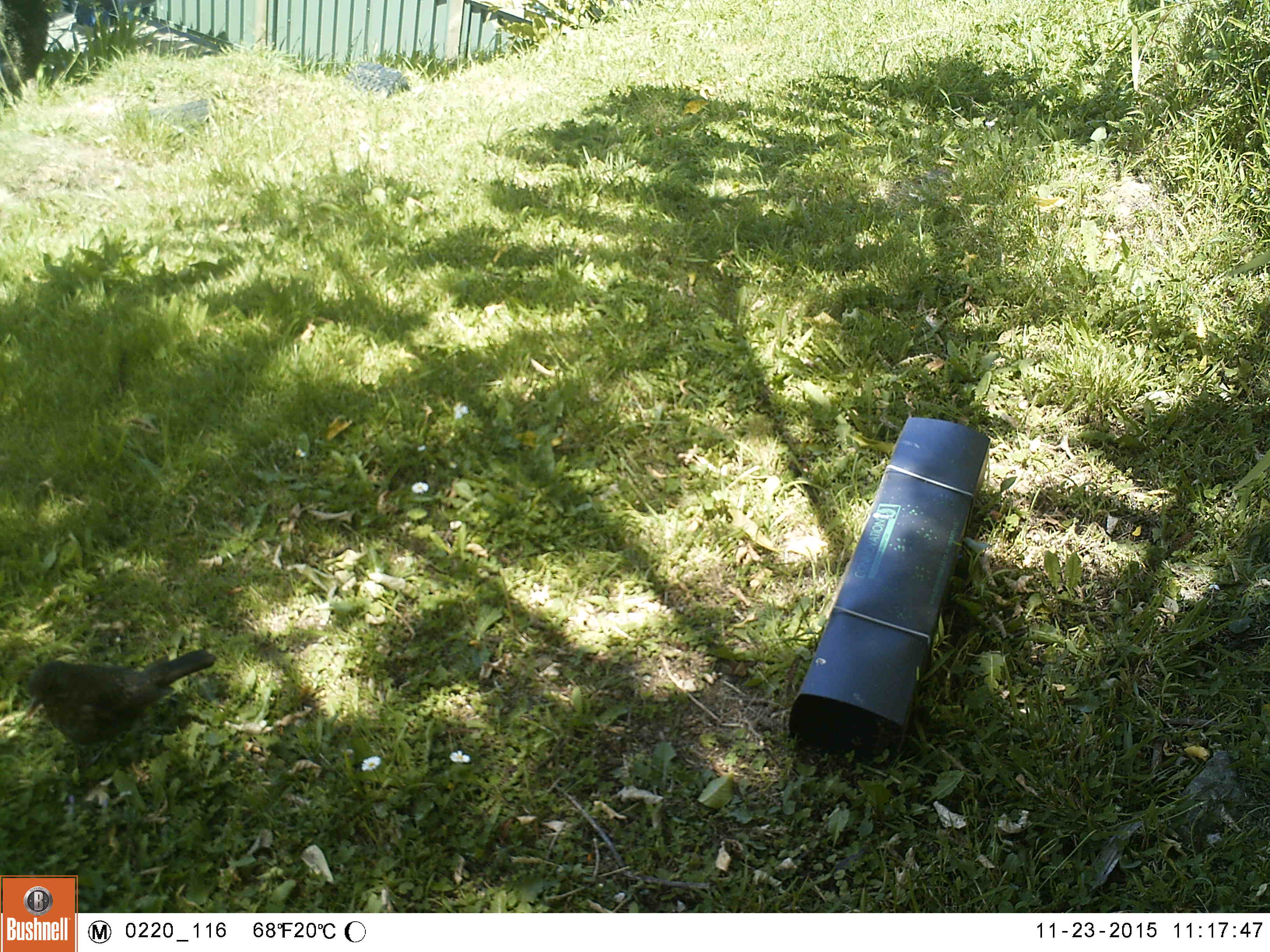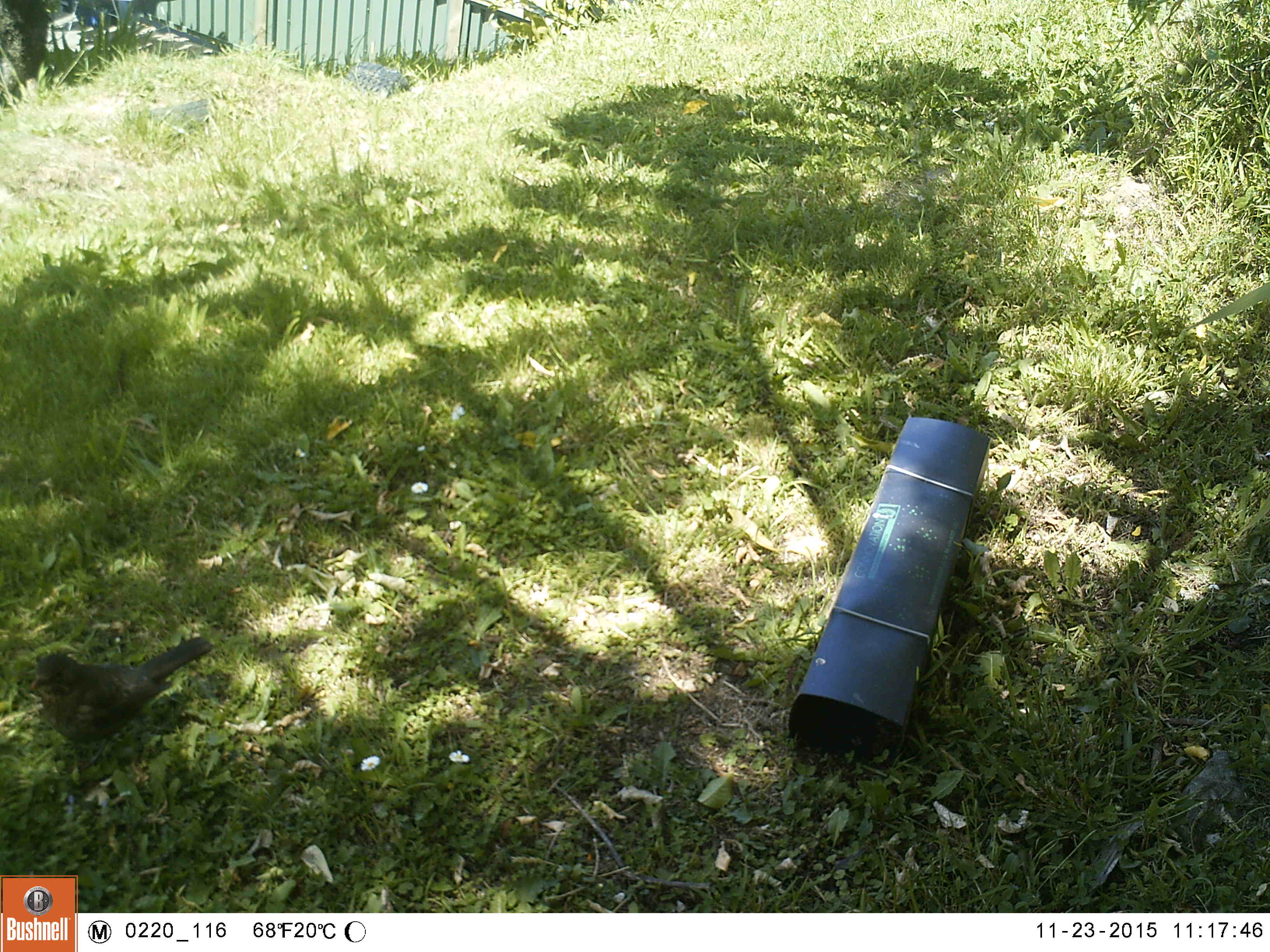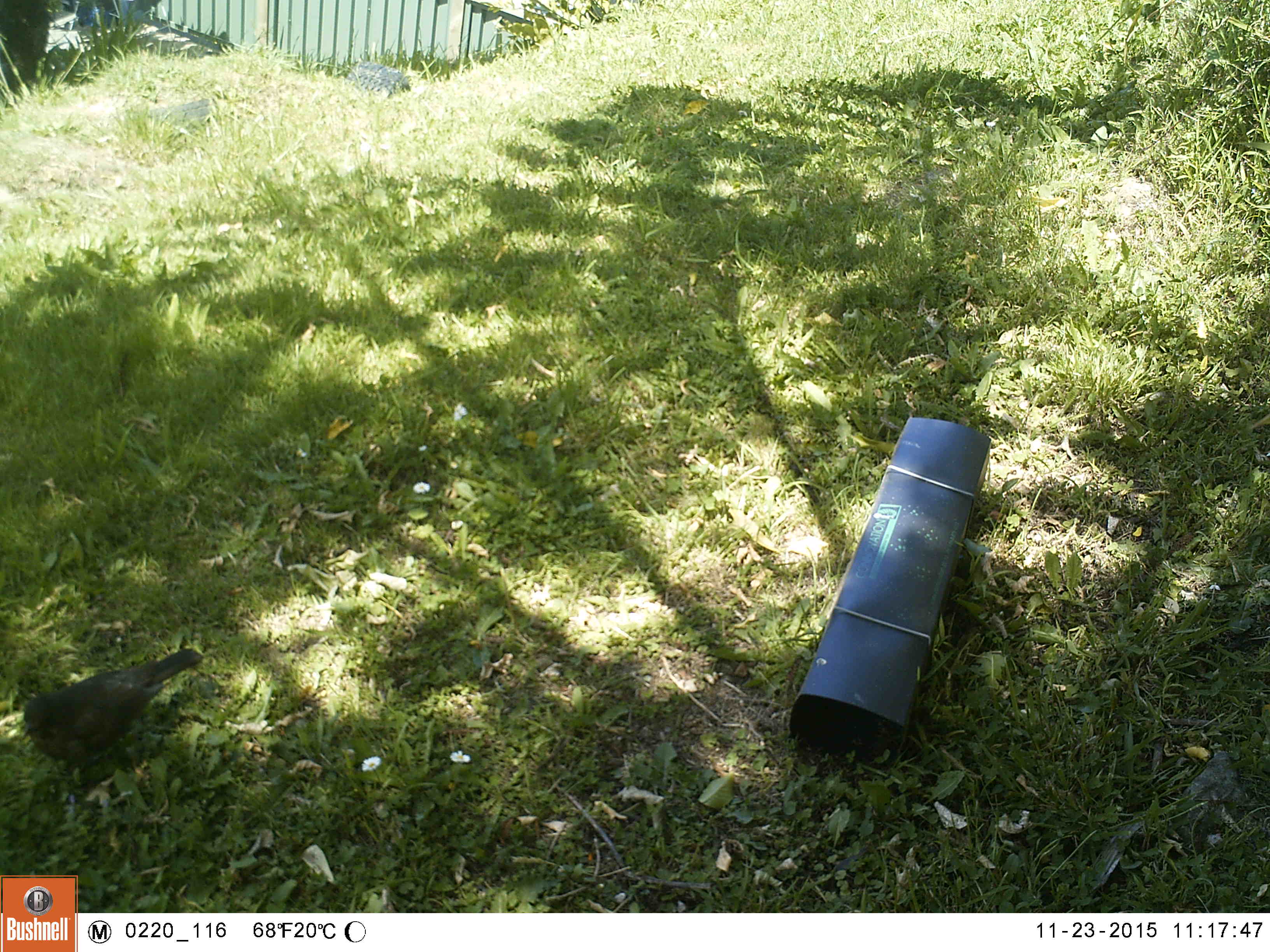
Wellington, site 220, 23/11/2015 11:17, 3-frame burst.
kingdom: Animalia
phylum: Chordata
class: Aves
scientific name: Aves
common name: bird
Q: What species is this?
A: Bird (Aves).